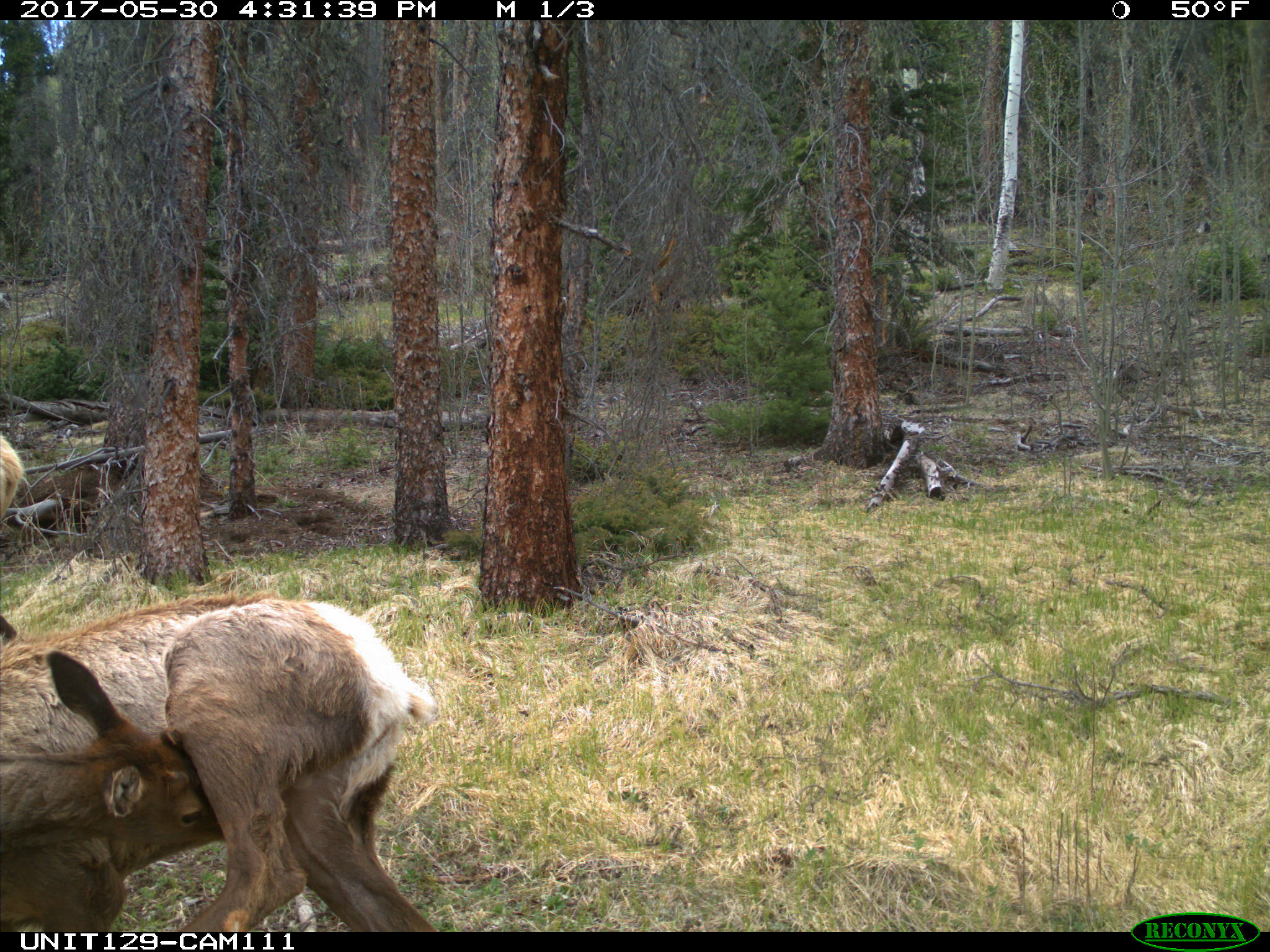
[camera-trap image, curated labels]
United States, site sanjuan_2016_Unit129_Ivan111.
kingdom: Animalia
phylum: Chordata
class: Mammalia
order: Artiodactyla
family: Cervidae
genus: Cervus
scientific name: Cervus elaphus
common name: red deer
Cervus elaphus (red deer).